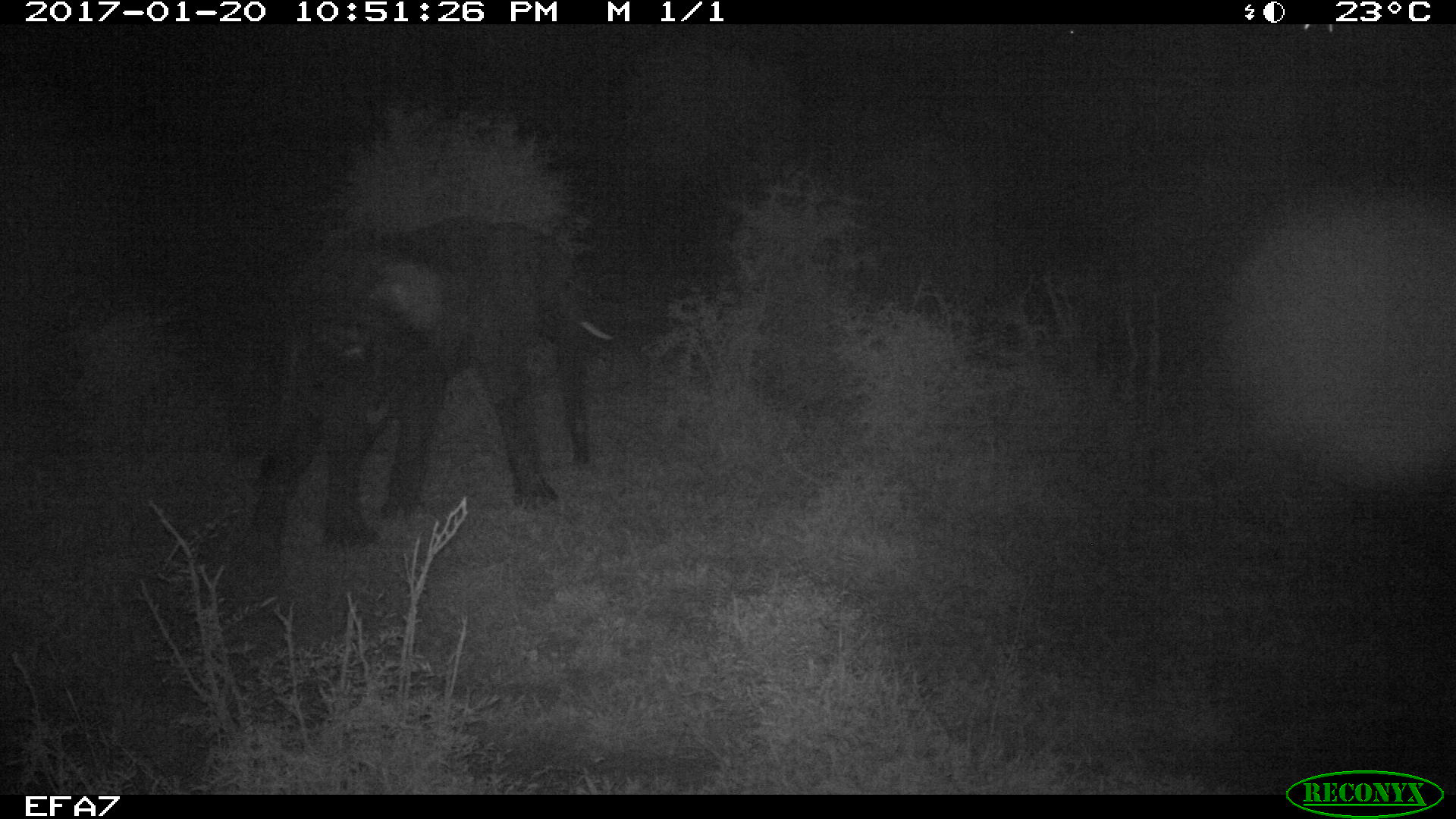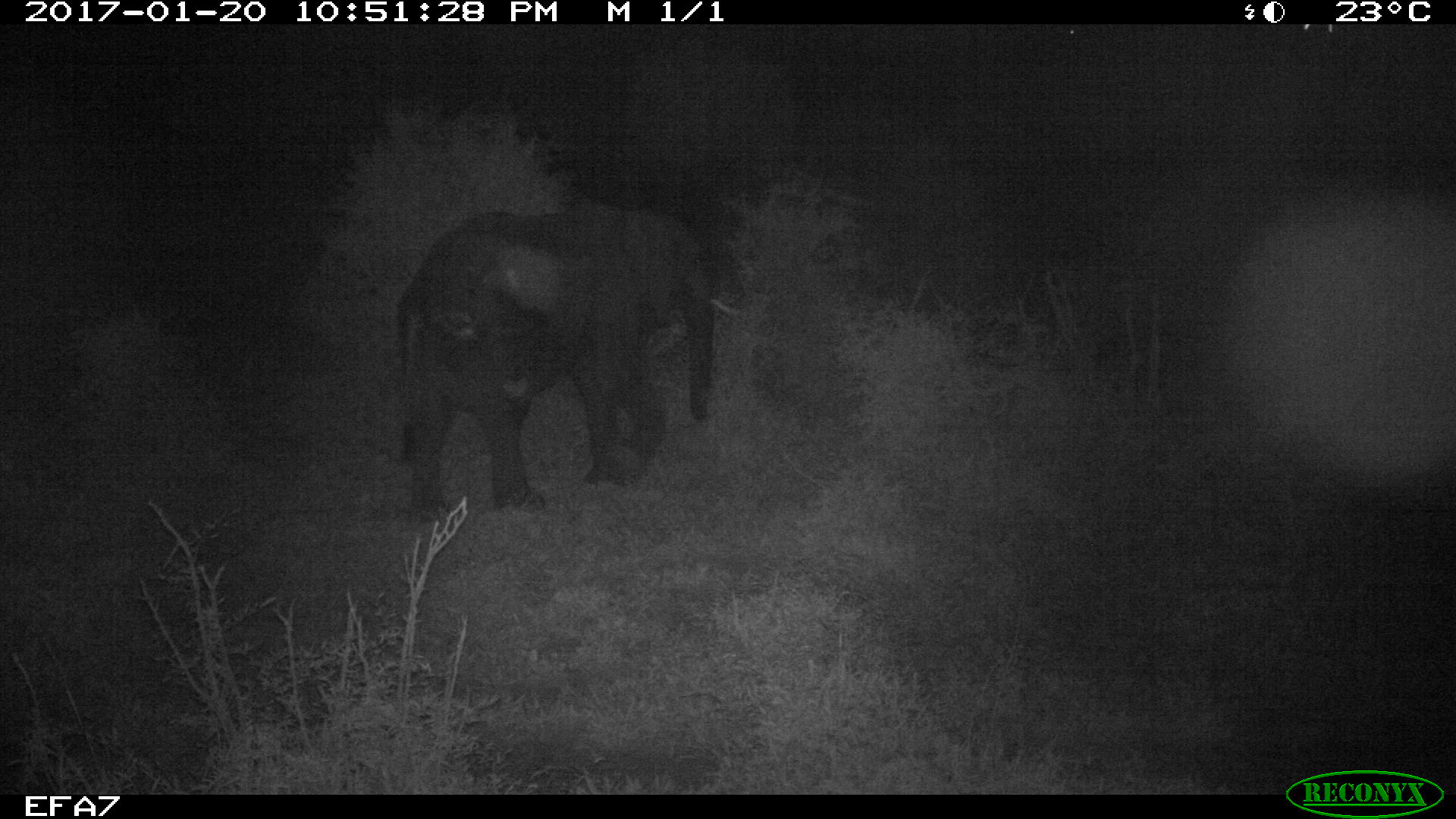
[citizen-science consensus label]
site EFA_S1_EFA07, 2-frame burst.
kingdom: Animalia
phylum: Chordata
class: Mammalia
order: Proboscidea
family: Elephantidae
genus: Loxodonta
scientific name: Loxodonta africana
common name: african bush elephant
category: elephant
Elephant (african bush elephant) (Loxodonta africana), count 1. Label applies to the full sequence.